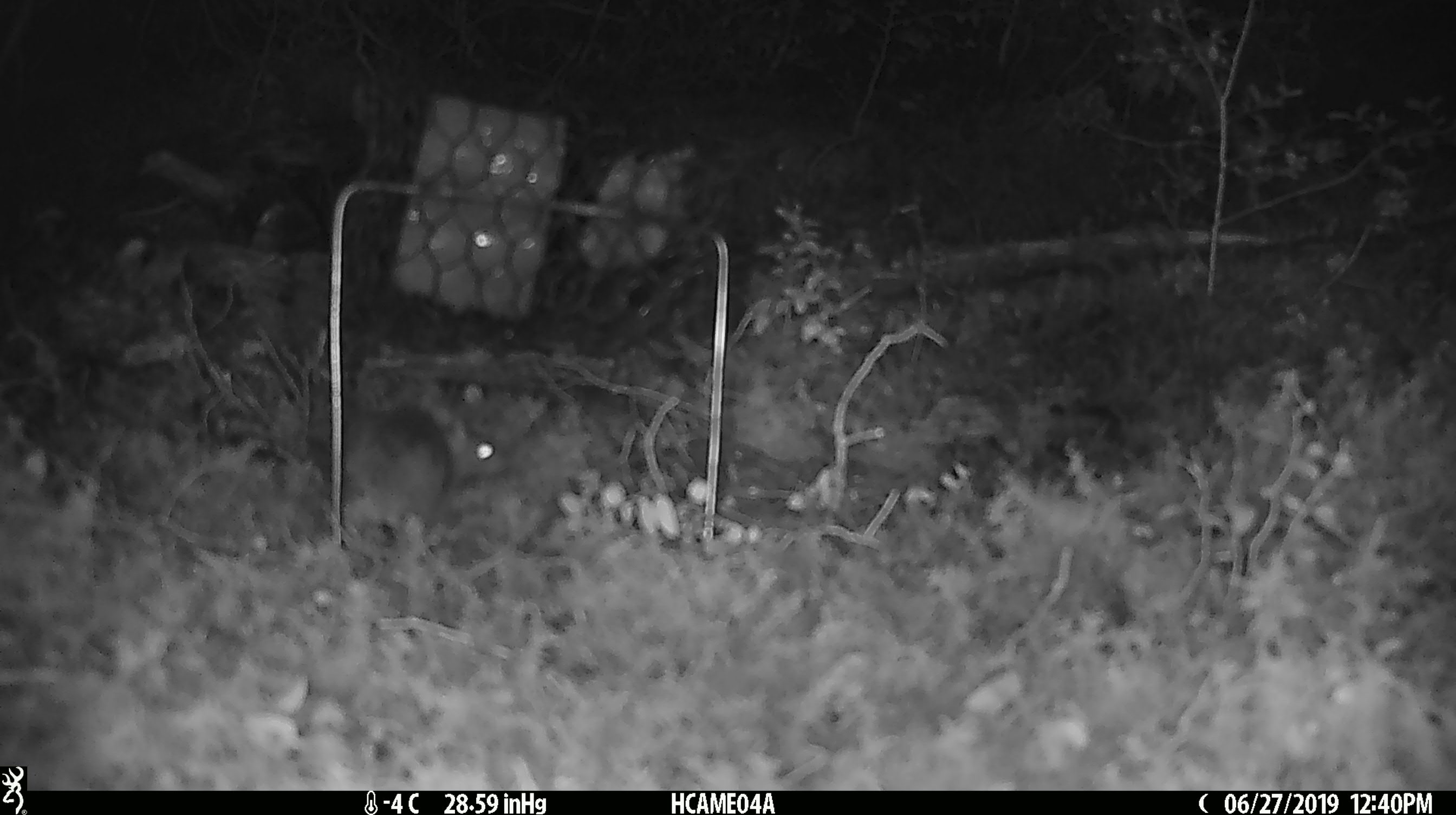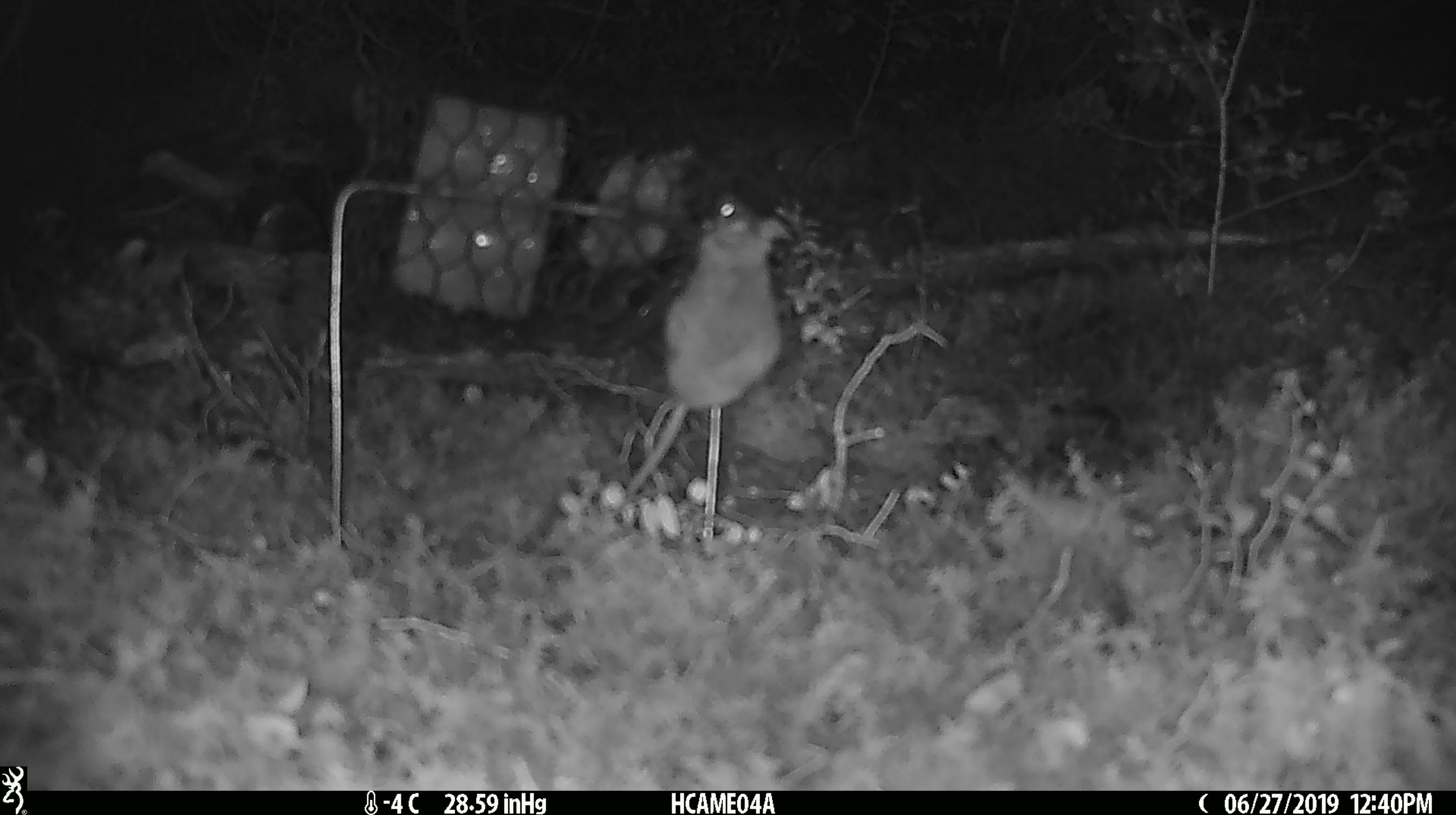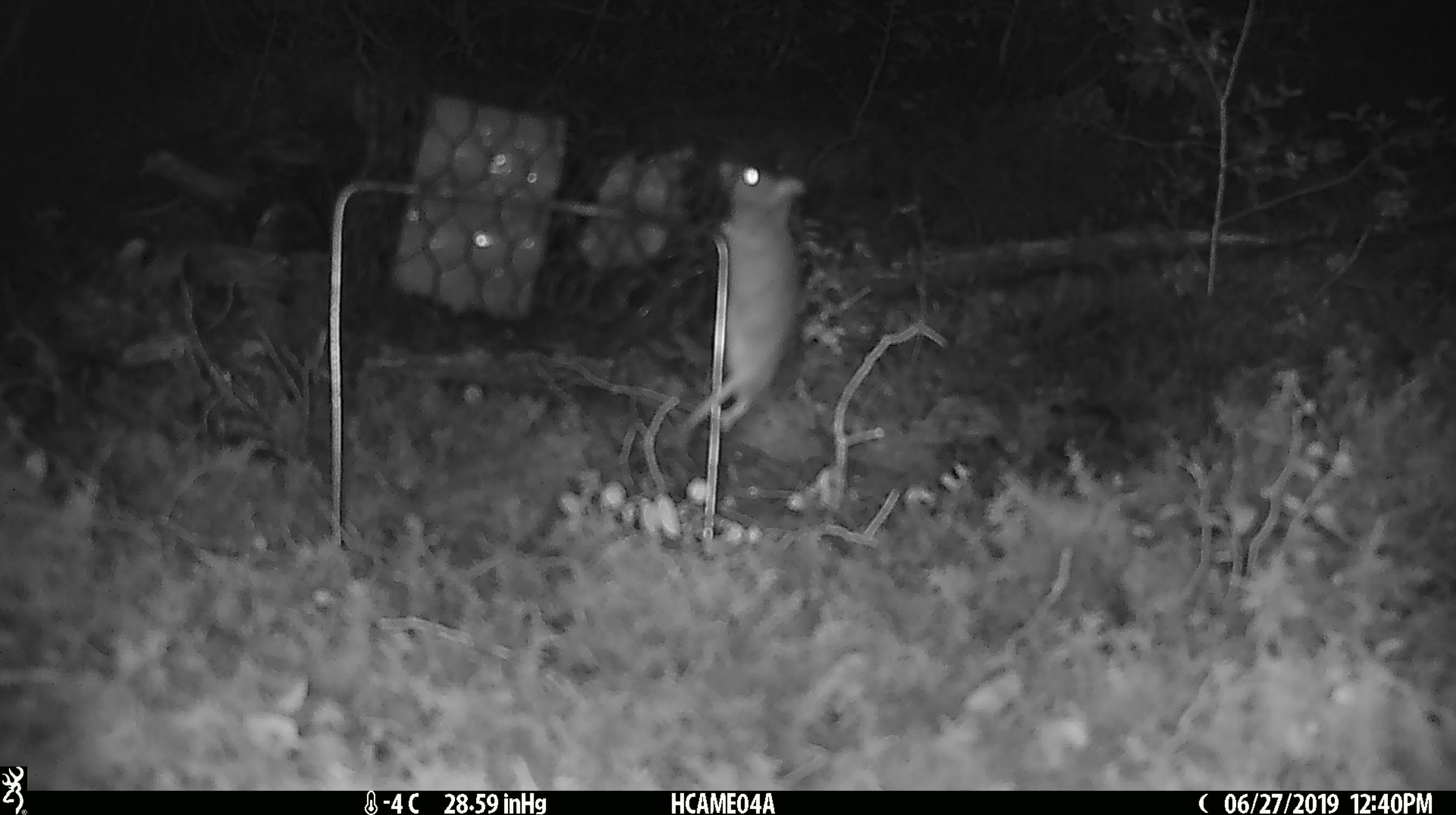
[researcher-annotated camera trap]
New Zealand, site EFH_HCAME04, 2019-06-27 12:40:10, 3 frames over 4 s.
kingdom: Animalia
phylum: Chordata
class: Mammalia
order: Rodentia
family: Muridae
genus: Mus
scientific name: Mus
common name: mouse